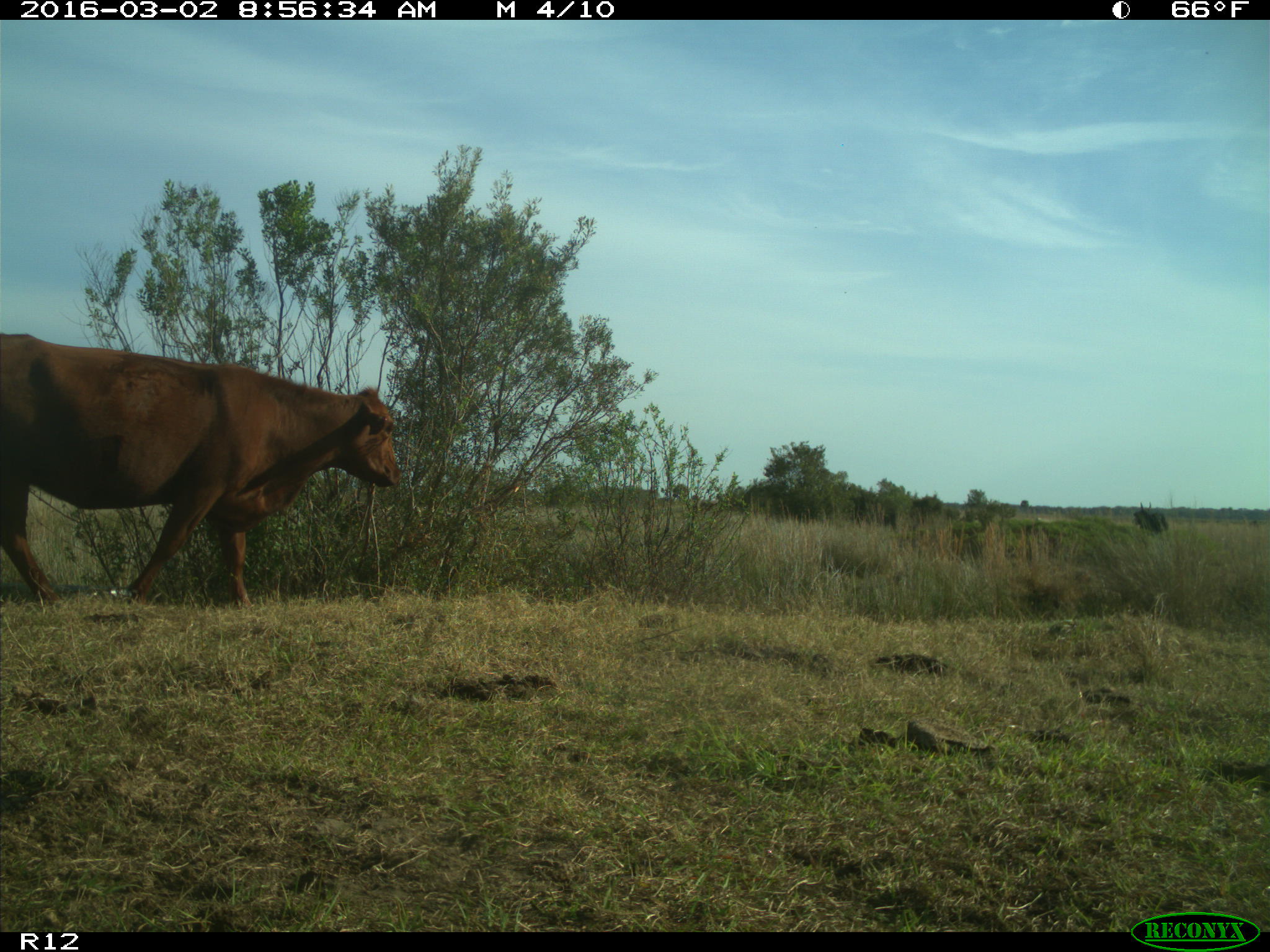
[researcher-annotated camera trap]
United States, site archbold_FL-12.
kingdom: Animalia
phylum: Chordata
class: Mammalia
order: Artiodactyla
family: Bovidae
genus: Bos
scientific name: Bos taurus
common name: domestic cow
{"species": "Bos taurus (domestic cow)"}